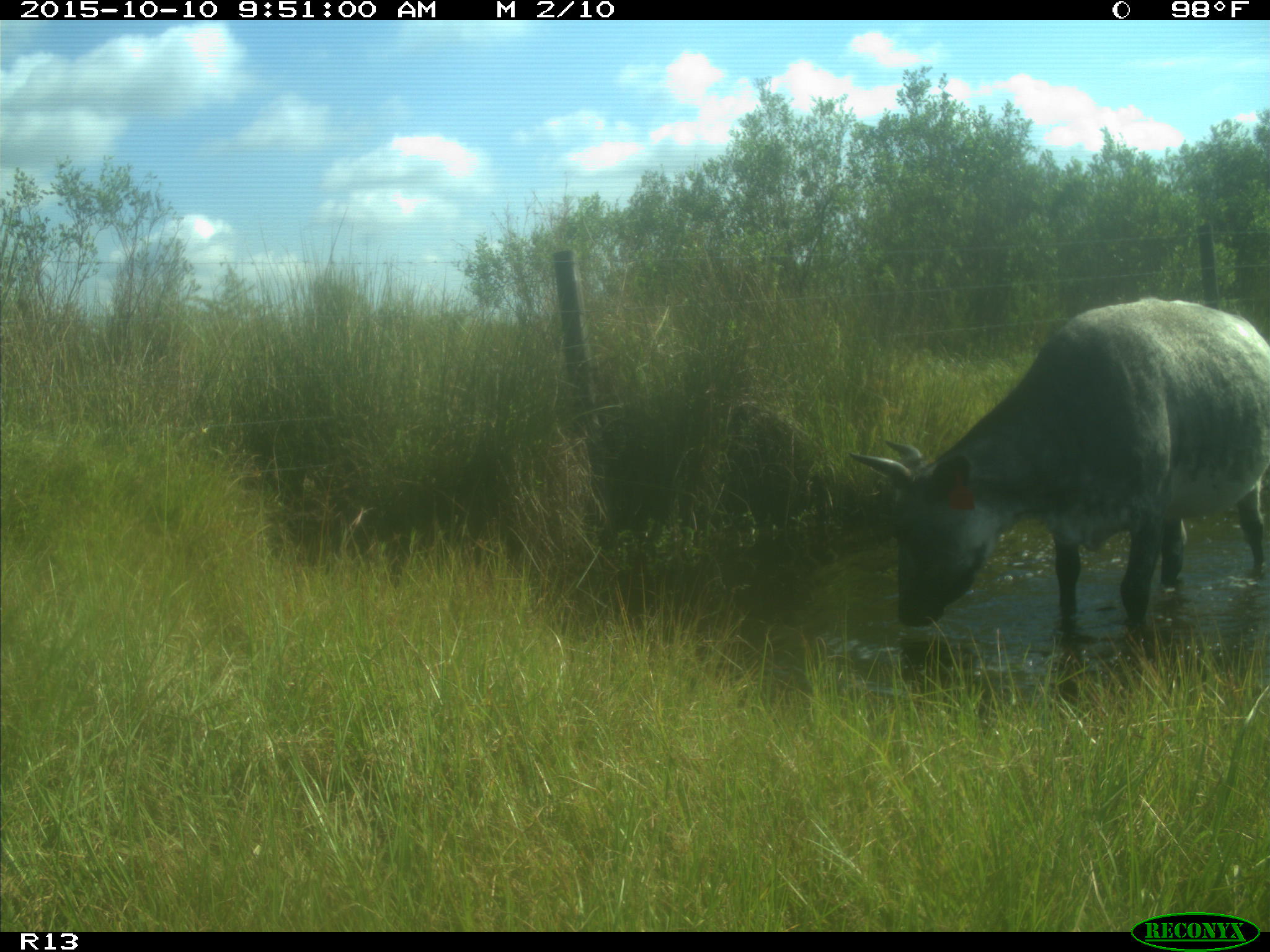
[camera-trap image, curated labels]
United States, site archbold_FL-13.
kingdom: Animalia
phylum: Chordata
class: Mammalia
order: Artiodactyla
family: Bovidae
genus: Bos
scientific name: Bos taurus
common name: domestic cow